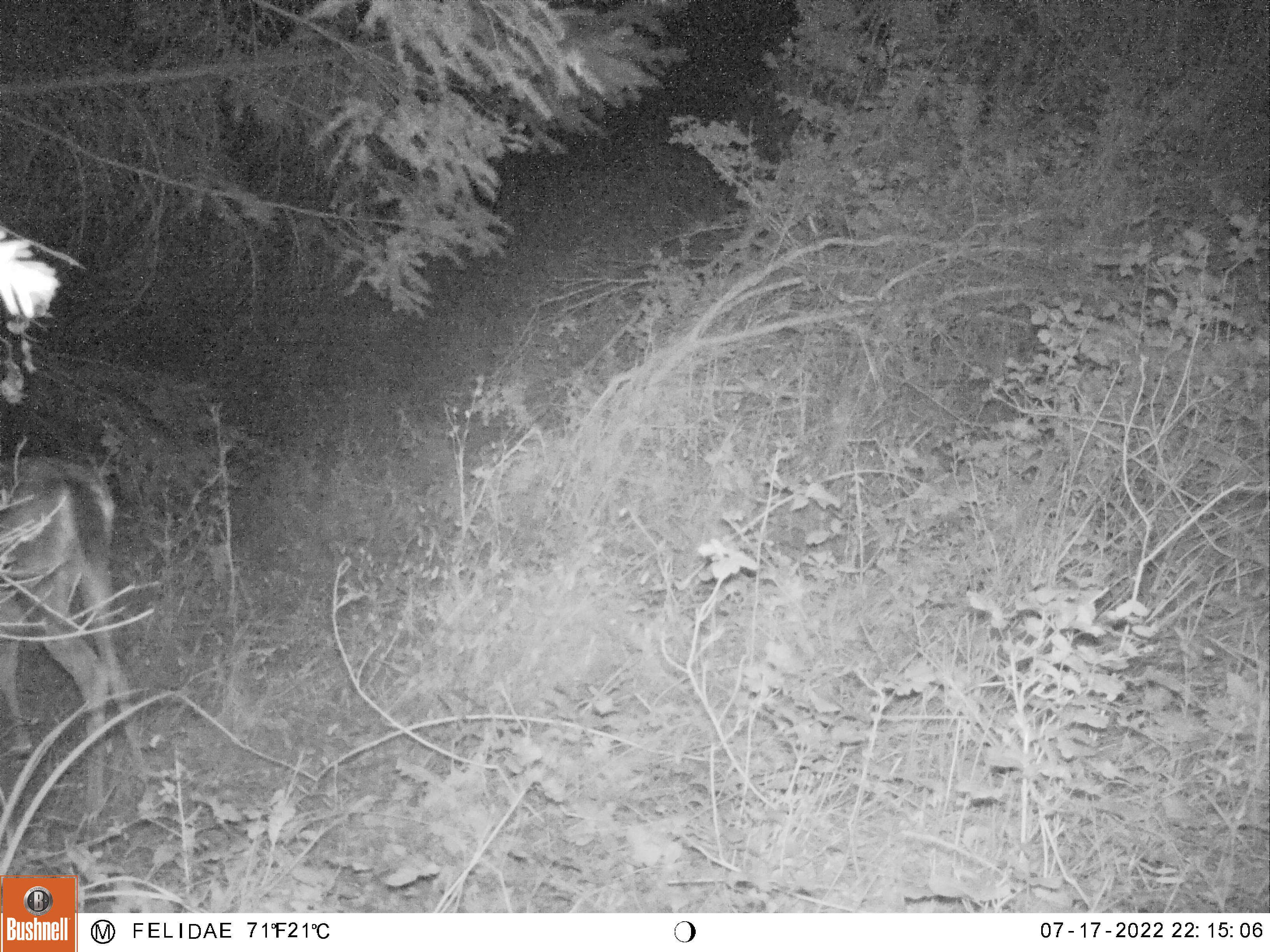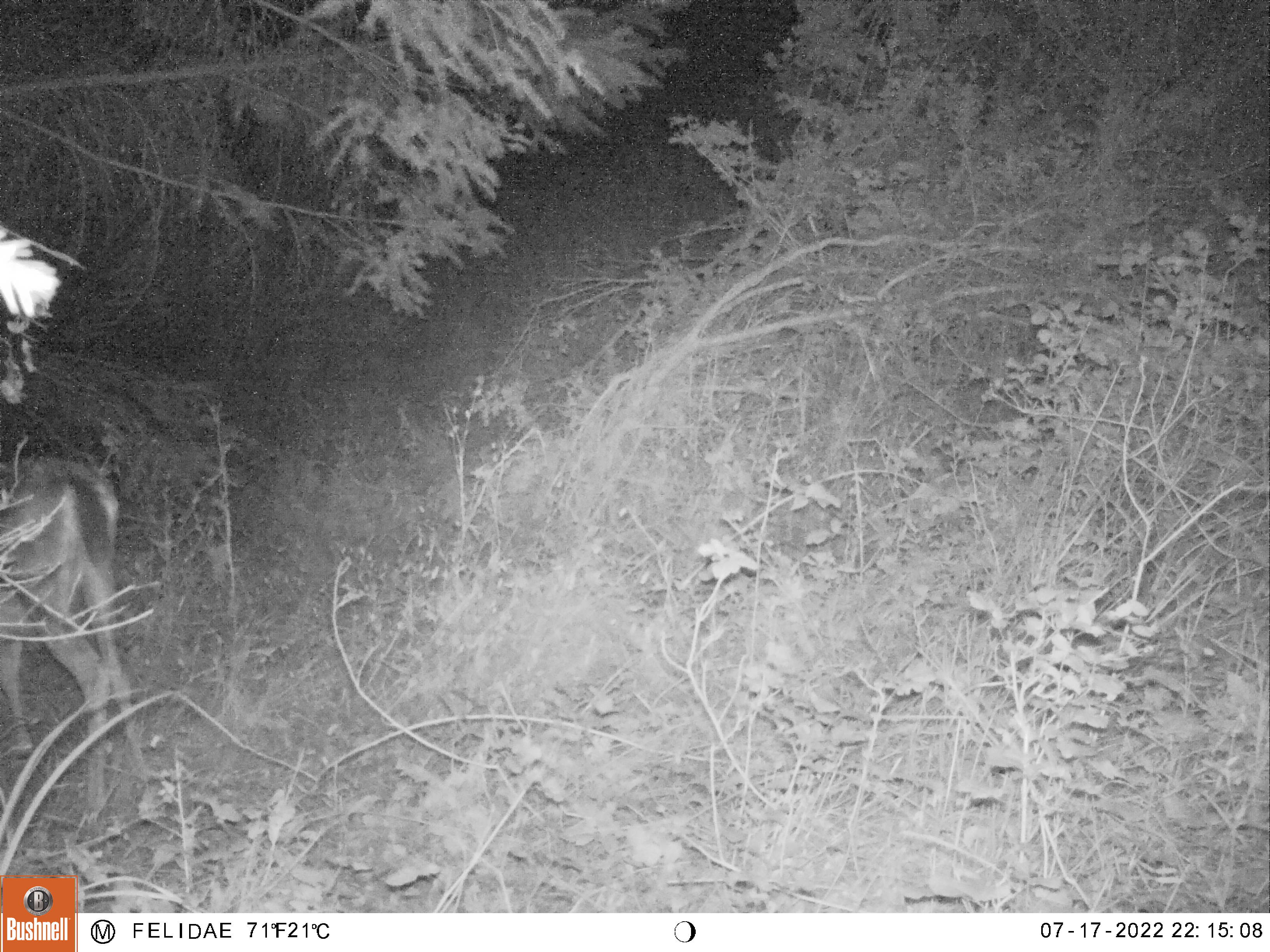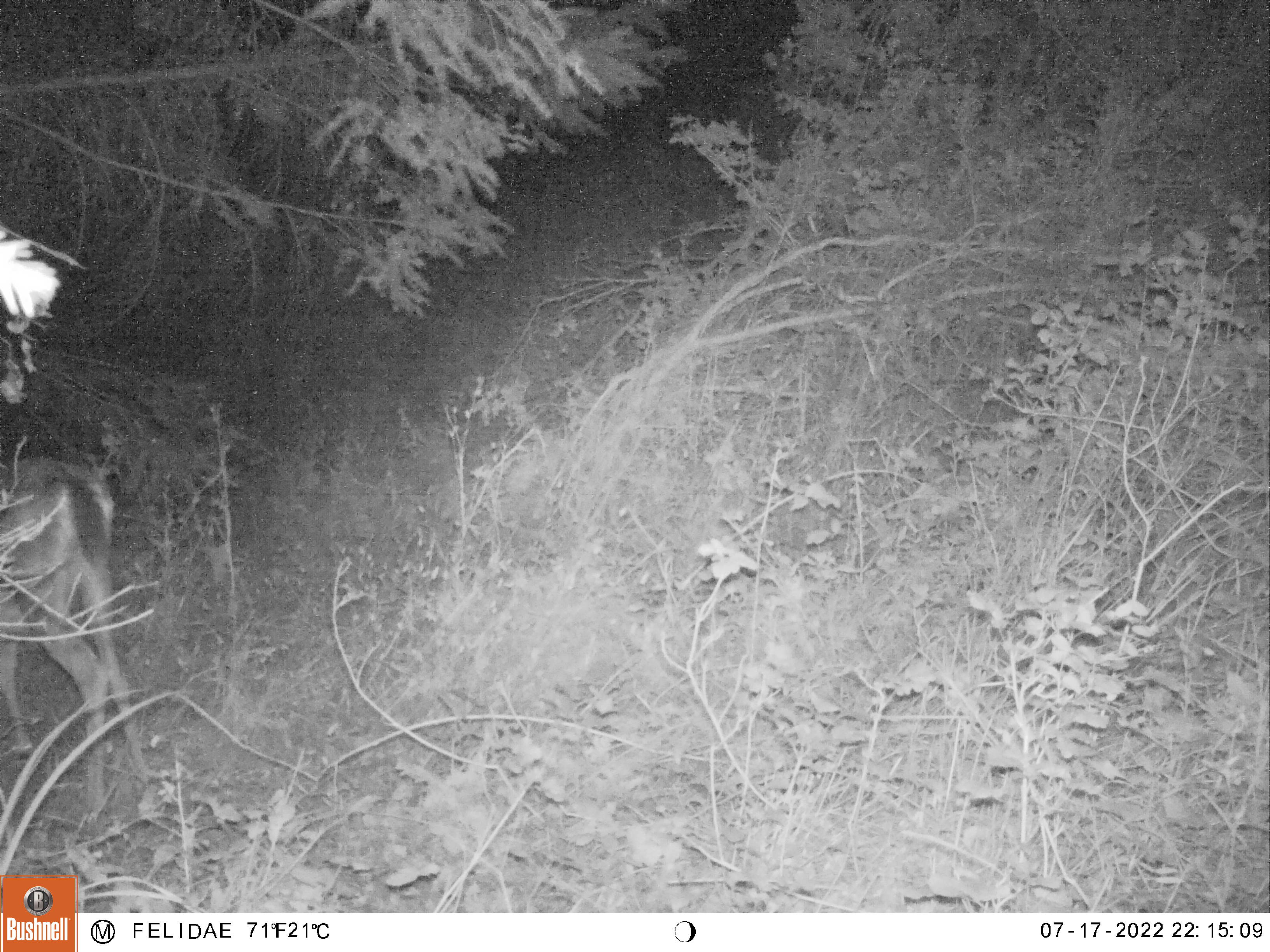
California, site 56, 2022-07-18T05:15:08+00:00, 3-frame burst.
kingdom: Animalia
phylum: Chordata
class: Mammalia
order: Artiodactyla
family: Cervidae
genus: Odocoileus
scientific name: Odocoileus hemionus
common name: mule deer